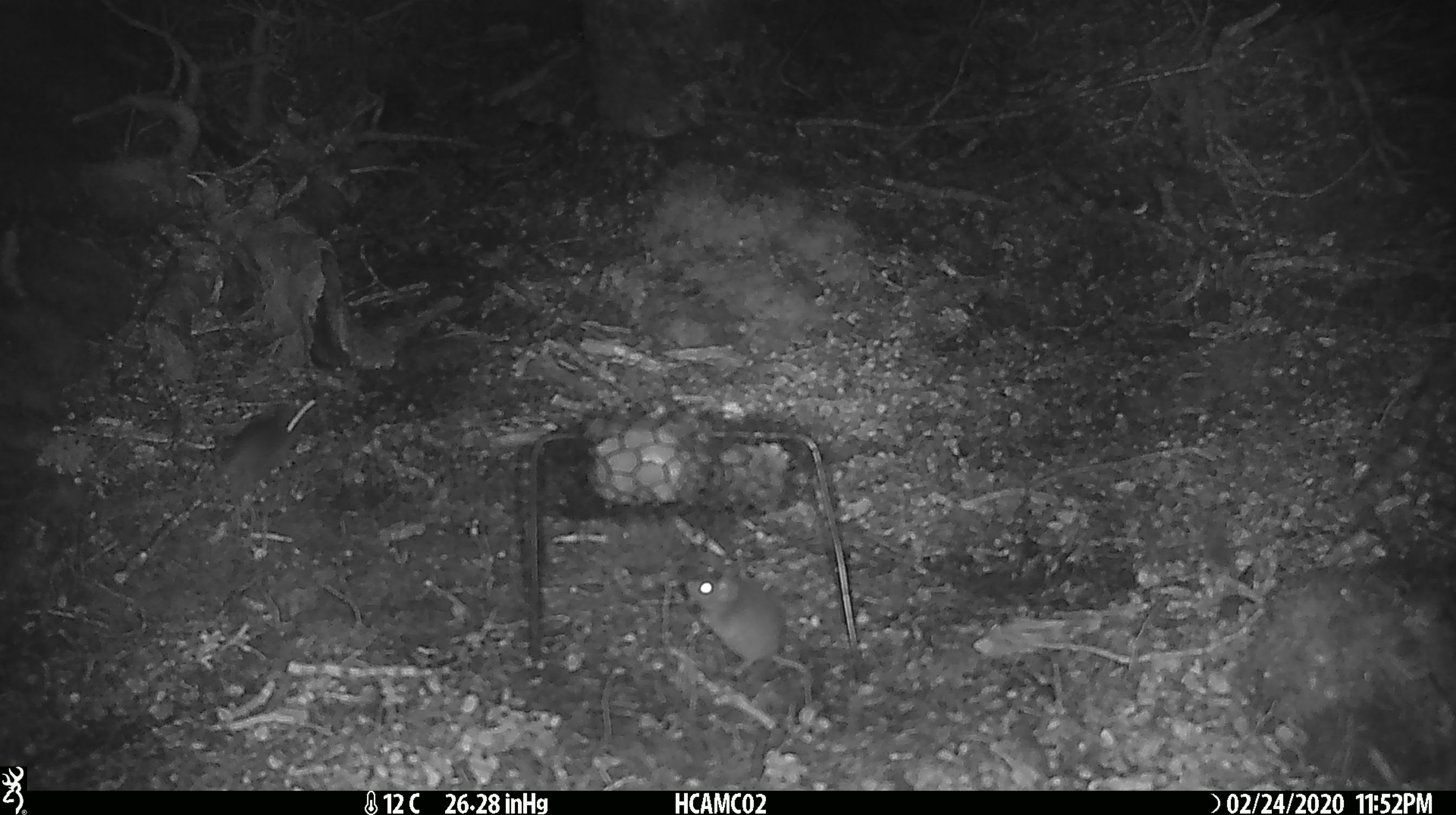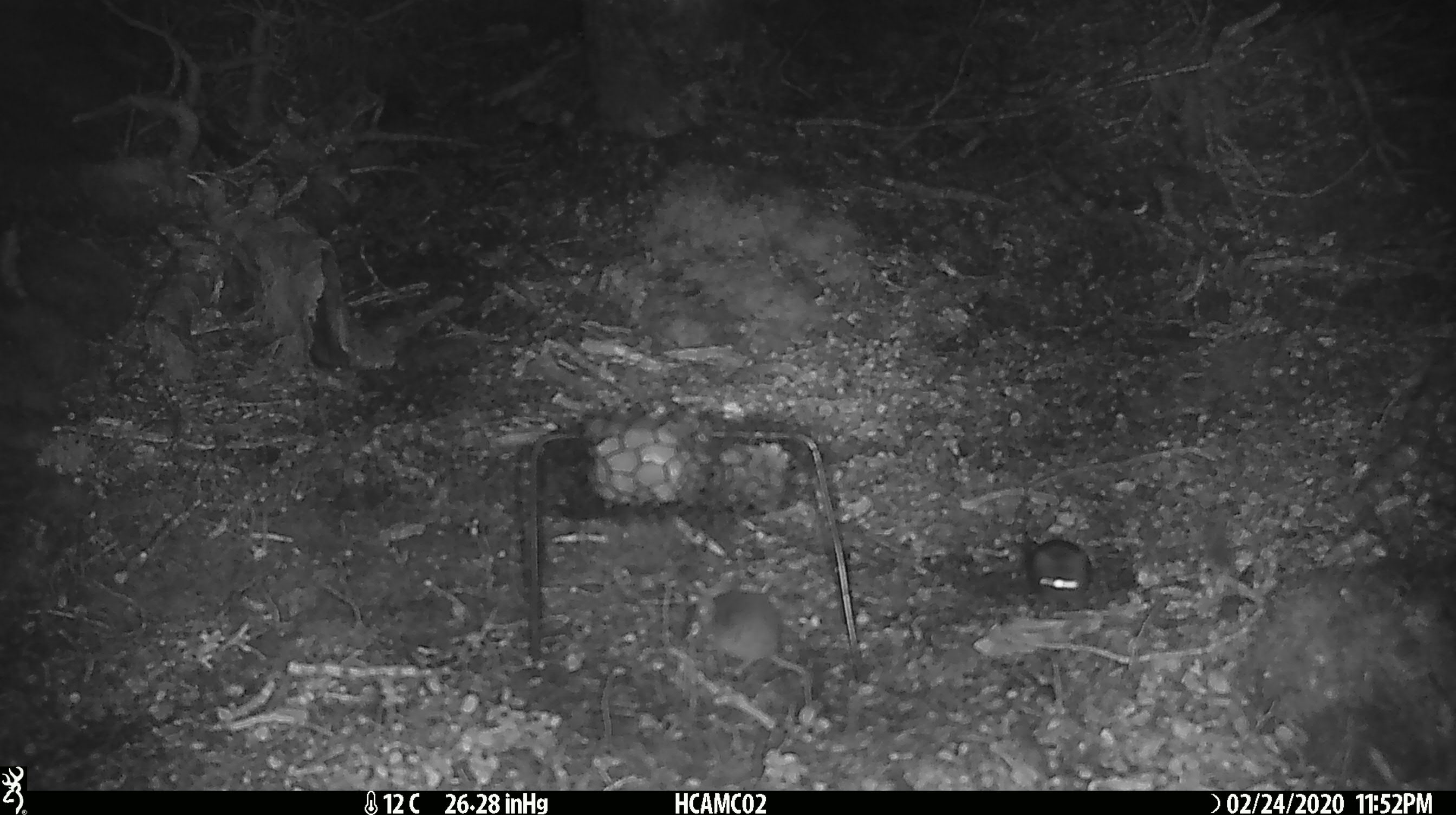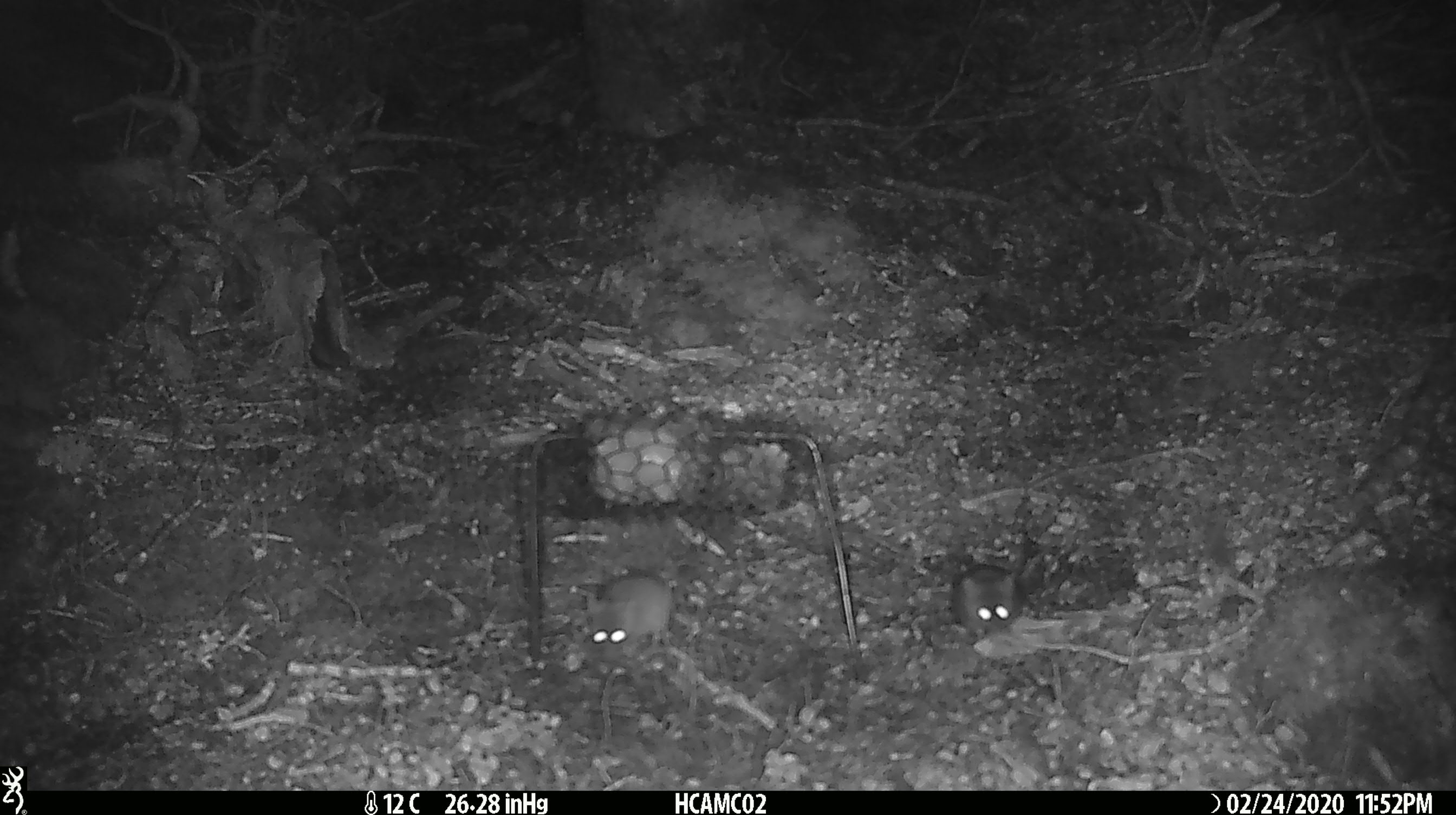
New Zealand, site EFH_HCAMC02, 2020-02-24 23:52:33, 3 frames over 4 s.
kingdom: Animalia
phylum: Chordata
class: Mammalia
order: Rodentia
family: Muridae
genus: Mus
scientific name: Mus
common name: mouse